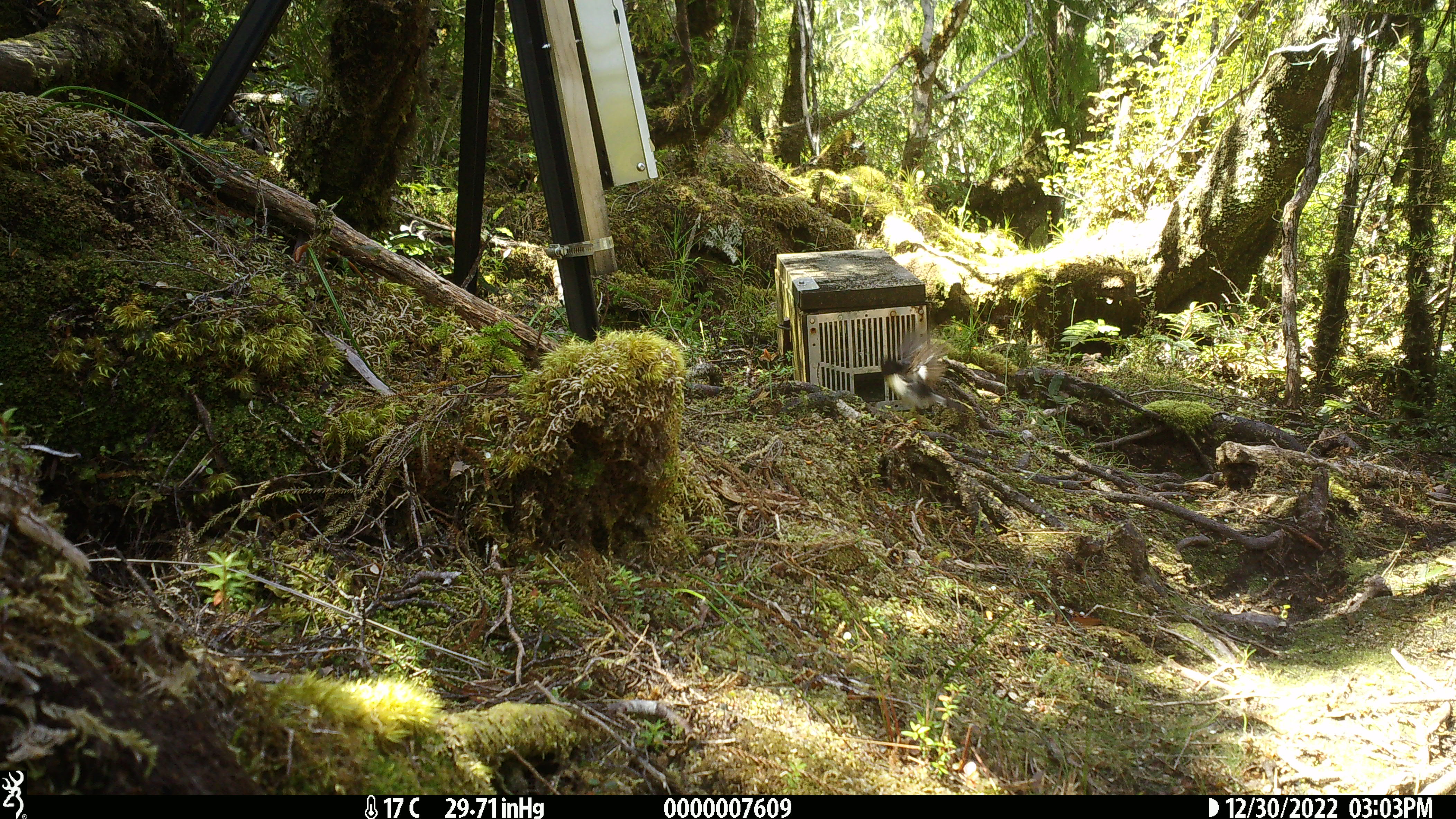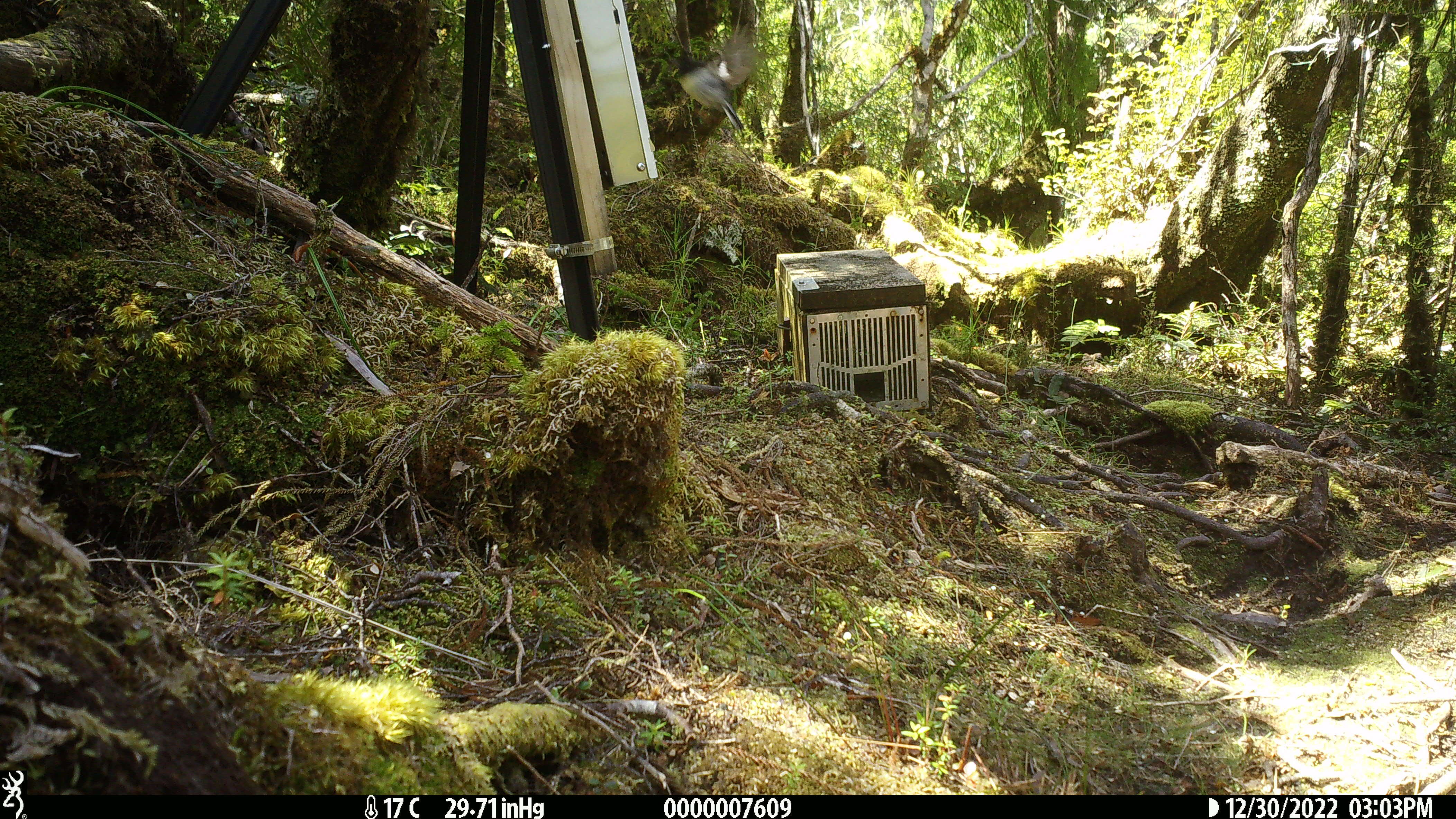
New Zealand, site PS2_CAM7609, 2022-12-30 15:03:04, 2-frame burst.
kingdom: Animalia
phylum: Chordata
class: Aves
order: Passeriformes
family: Petroicidae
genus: Petroica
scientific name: Petroica macrocephala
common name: tomtit